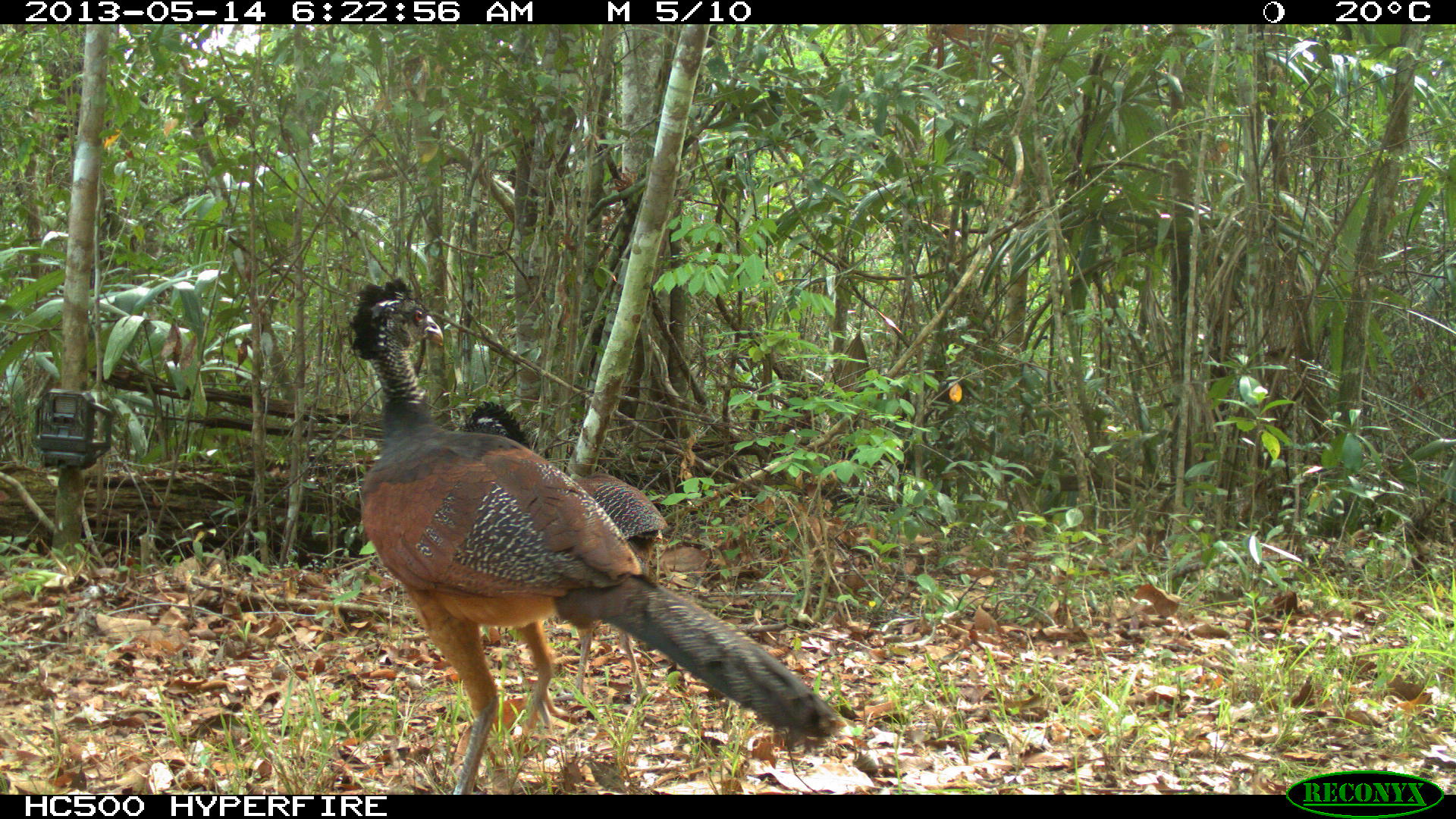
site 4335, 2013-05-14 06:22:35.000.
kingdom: Animalia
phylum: Chordata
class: Aves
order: Galliformes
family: Cracidae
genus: Crax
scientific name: Crax rubra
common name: great curassow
Crax rubra (great curassow), count 2.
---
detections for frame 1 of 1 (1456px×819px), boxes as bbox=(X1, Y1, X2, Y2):
crax rubra: bbox=(344, 277, 847, 792); bbox=(453, 398, 668, 703)